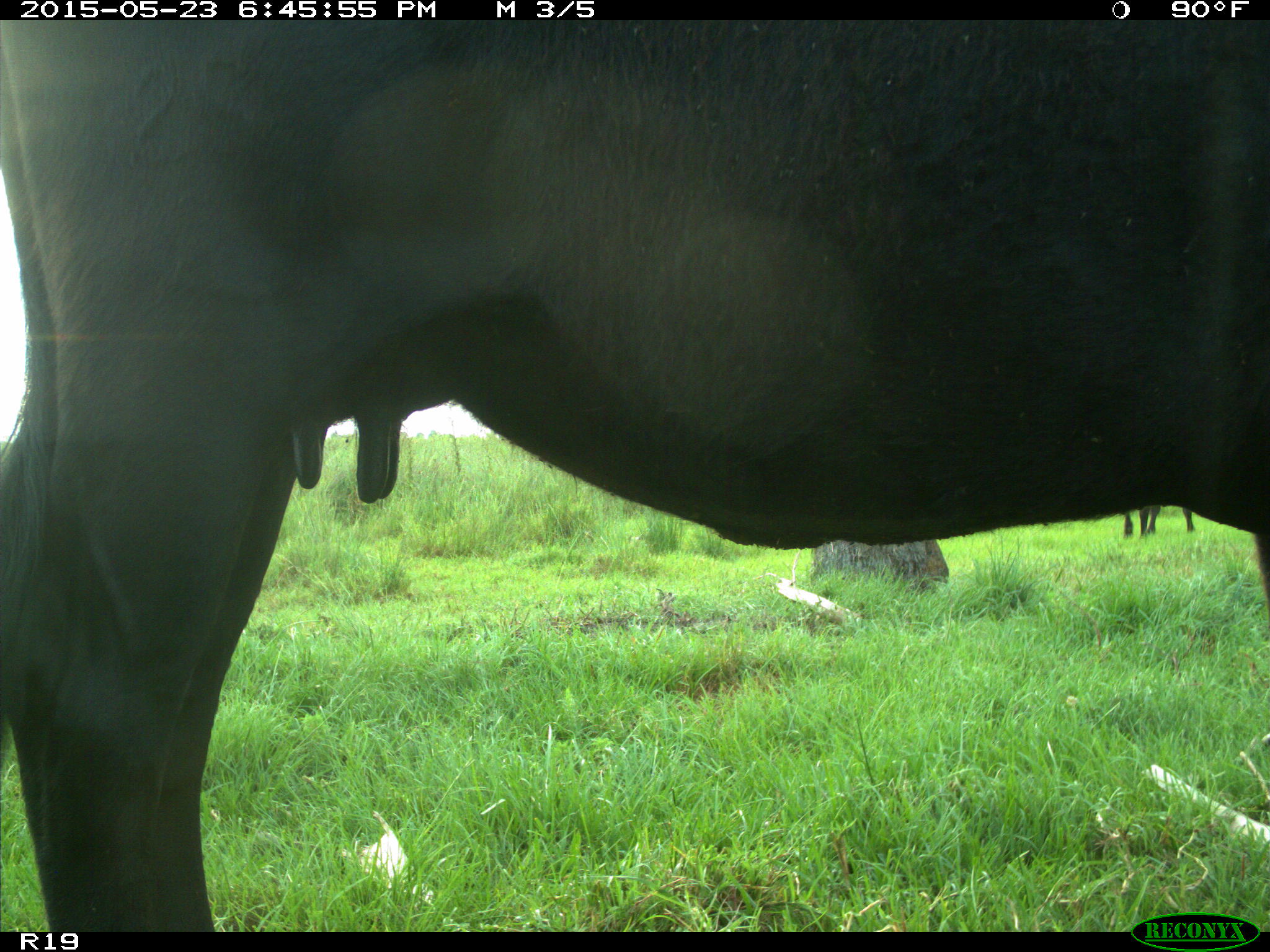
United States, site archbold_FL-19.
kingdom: Animalia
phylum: Chordata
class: Mammalia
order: Artiodactyla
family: Bovidae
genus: Bos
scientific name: Bos taurus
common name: domestic cow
Bos taurus (domestic cow).